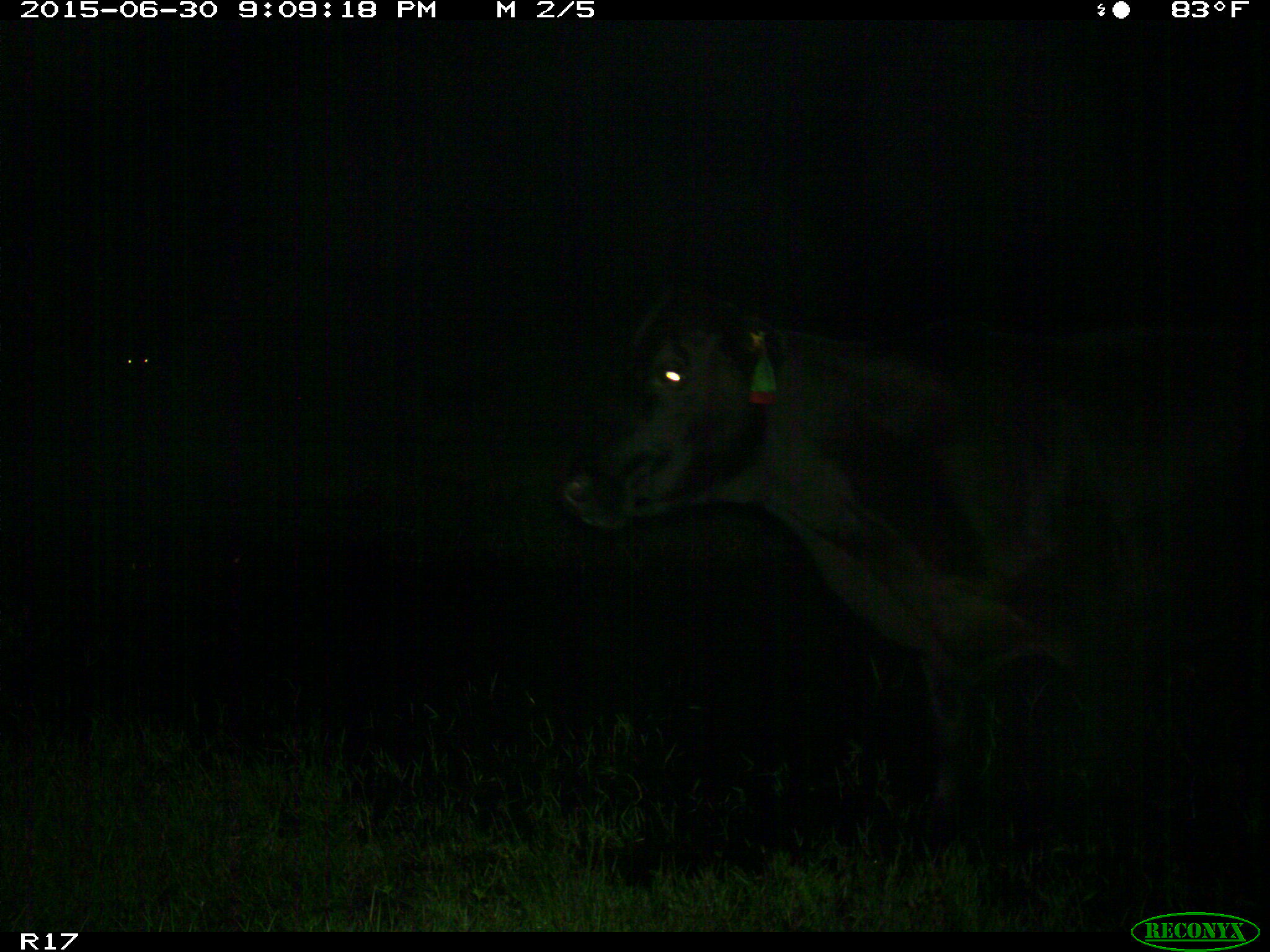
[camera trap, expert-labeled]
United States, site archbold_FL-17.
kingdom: Animalia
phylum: Chordata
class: Mammalia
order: Artiodactyla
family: Bovidae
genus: Bos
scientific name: Bos taurus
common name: domestic cow